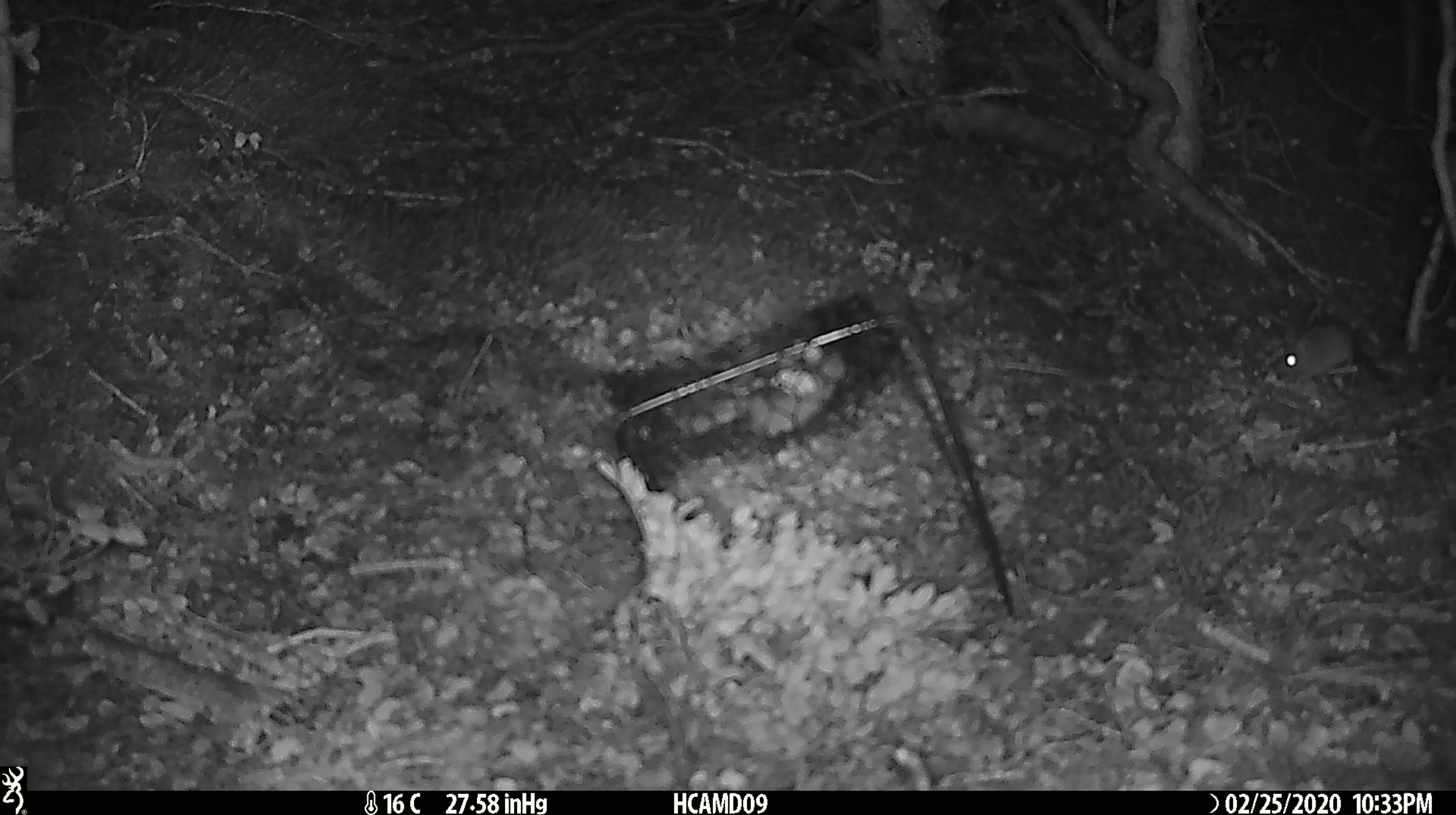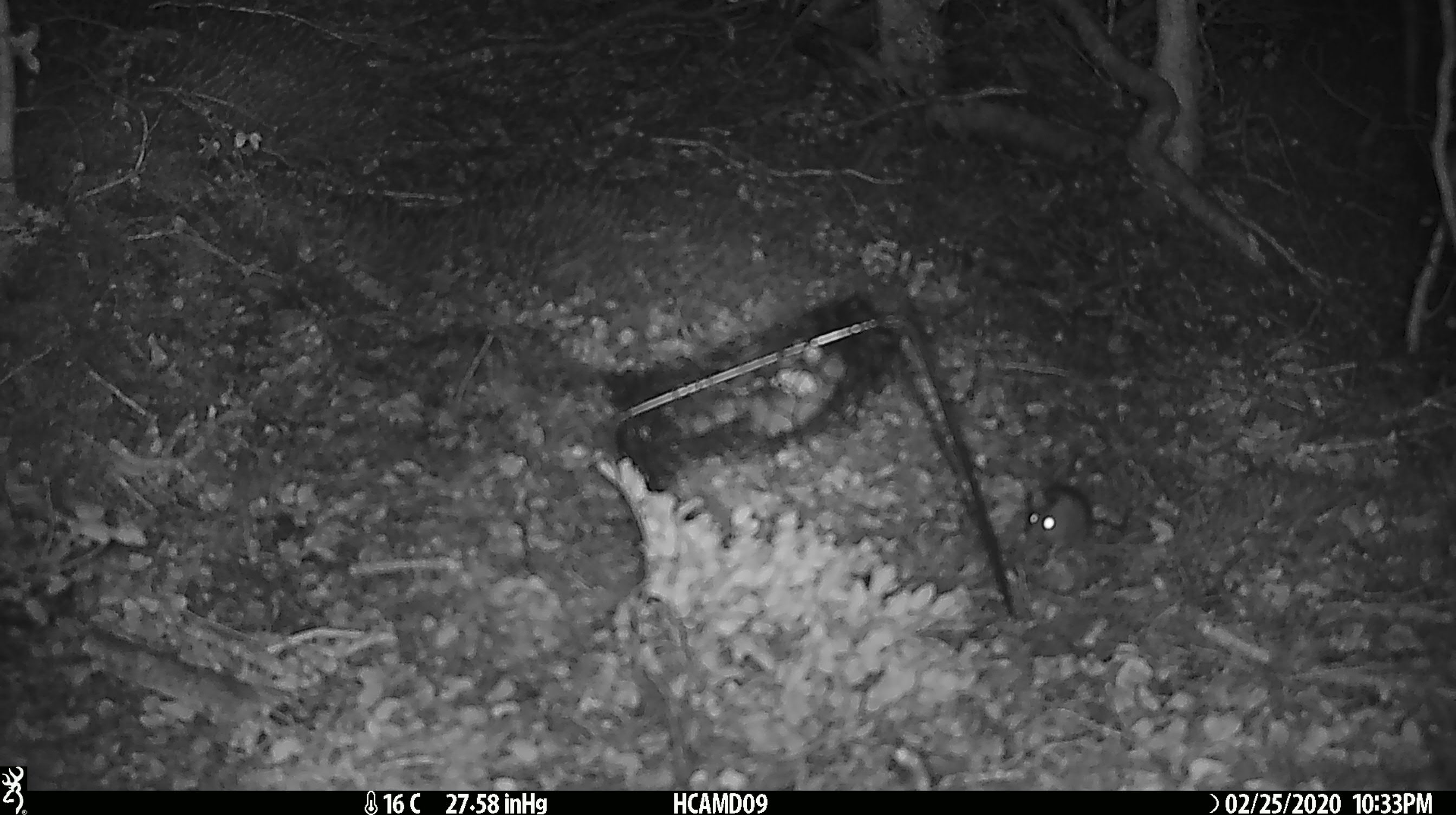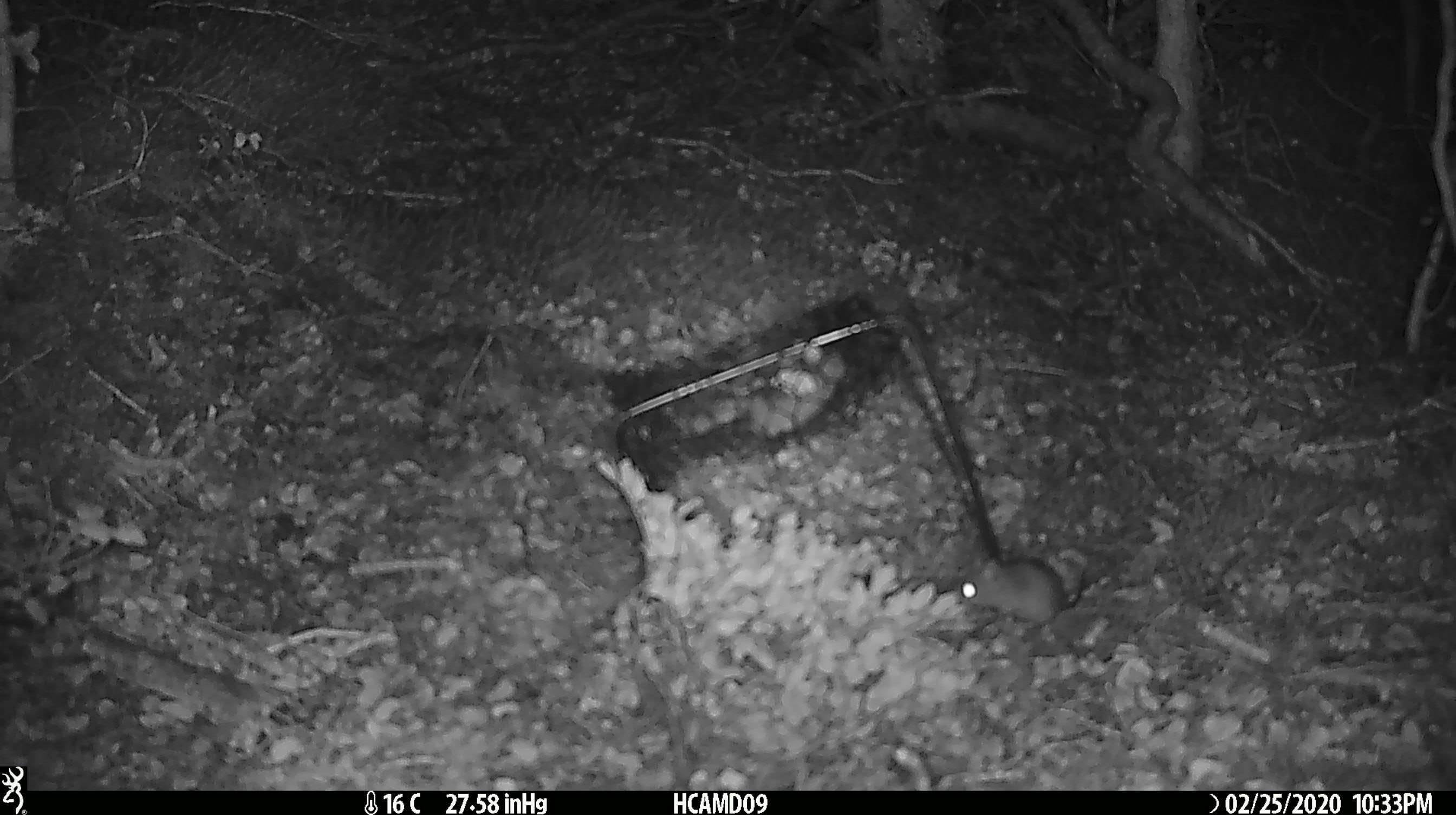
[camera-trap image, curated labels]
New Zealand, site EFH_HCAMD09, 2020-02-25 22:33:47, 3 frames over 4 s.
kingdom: Animalia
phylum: Chordata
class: Mammalia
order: Rodentia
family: Muridae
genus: Mus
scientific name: Mus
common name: mouse